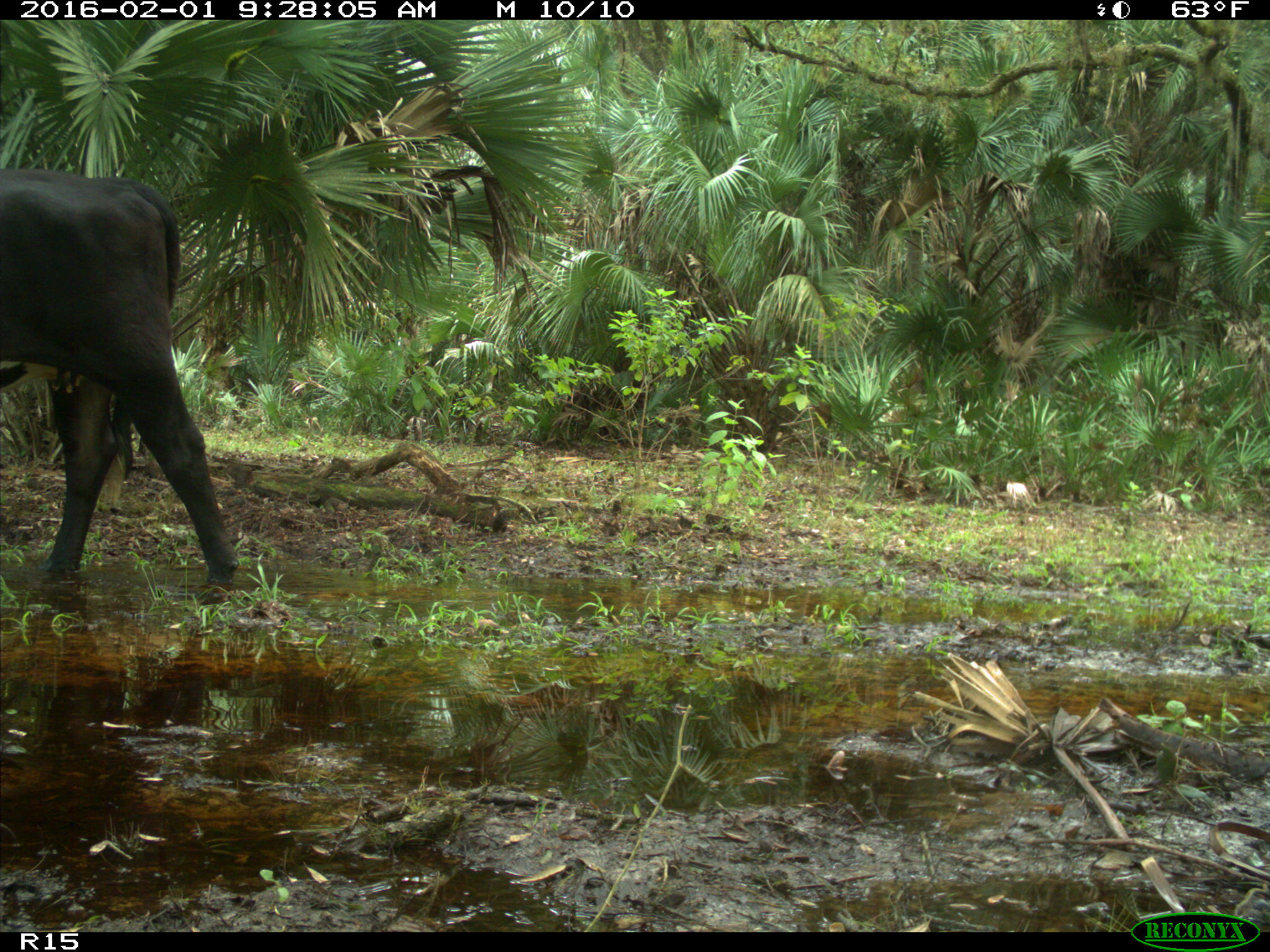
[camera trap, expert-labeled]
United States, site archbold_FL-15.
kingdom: Animalia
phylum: Chordata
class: Mammalia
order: Artiodactyla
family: Bovidae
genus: Bos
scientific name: Bos taurus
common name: domestic cow